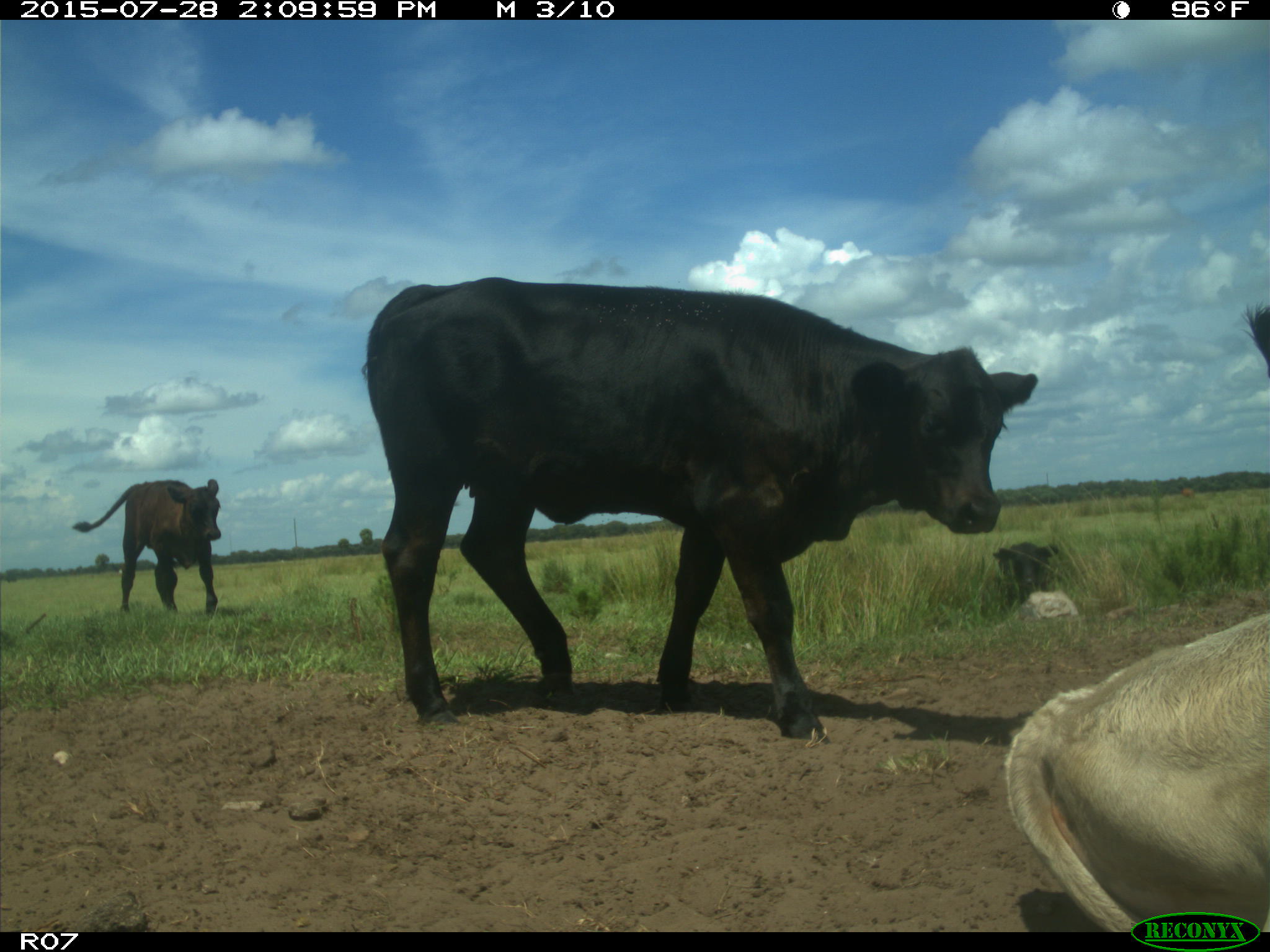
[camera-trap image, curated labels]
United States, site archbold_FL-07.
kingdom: Animalia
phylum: Chordata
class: Mammalia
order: Artiodactyla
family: Bovidae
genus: Bos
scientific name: Bos taurus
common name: domestic cow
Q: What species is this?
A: Bos taurus (domestic cow).